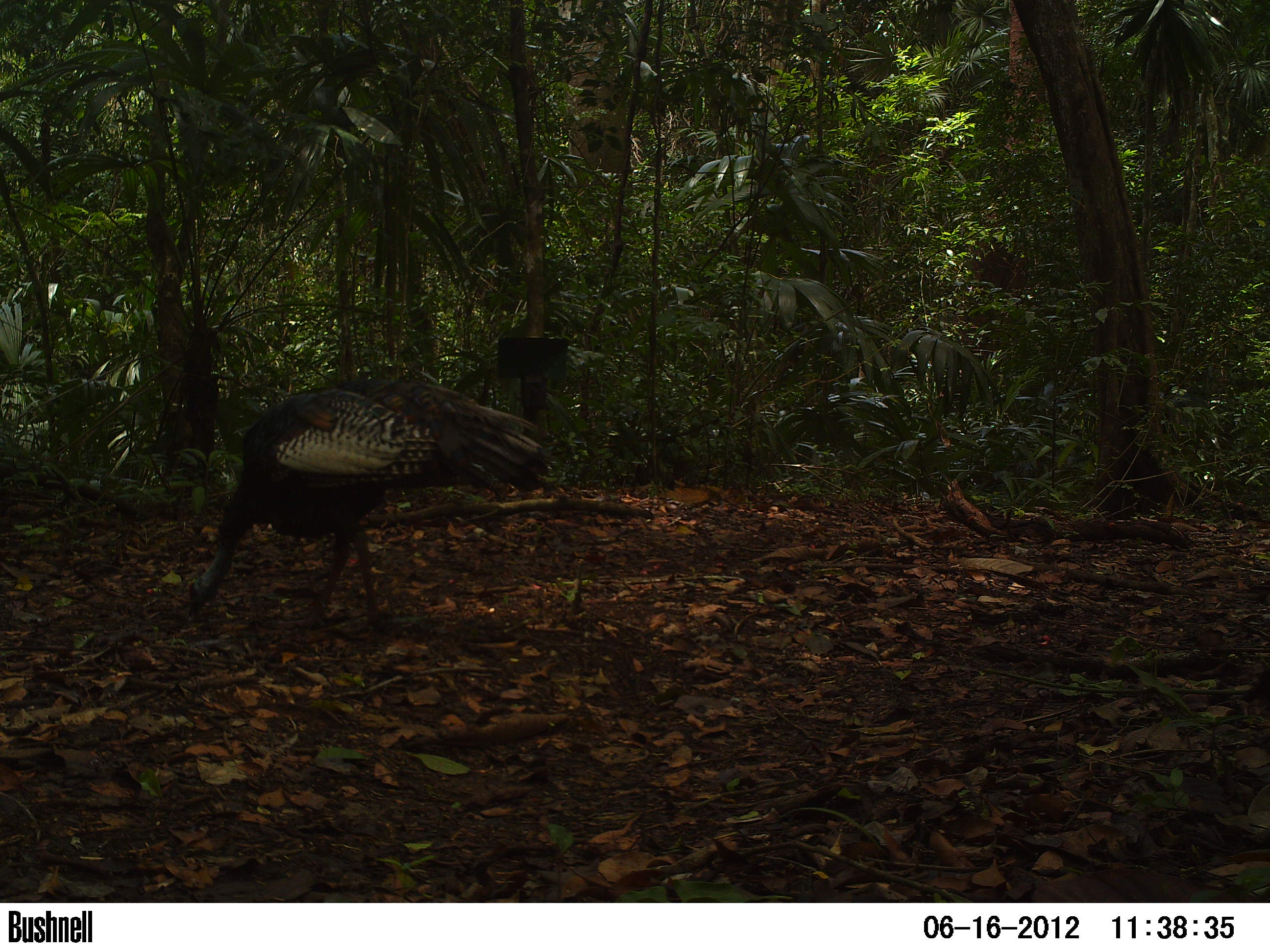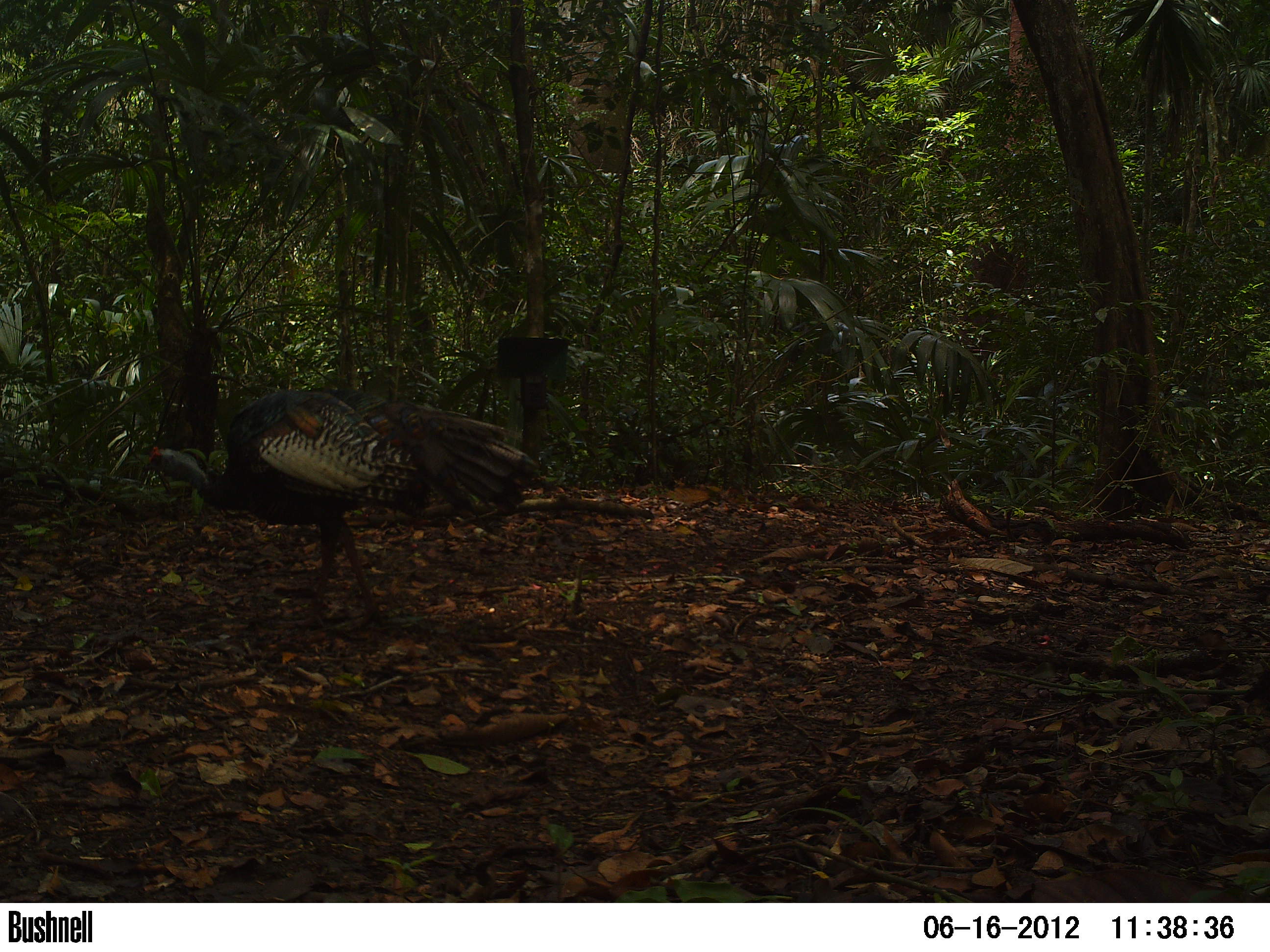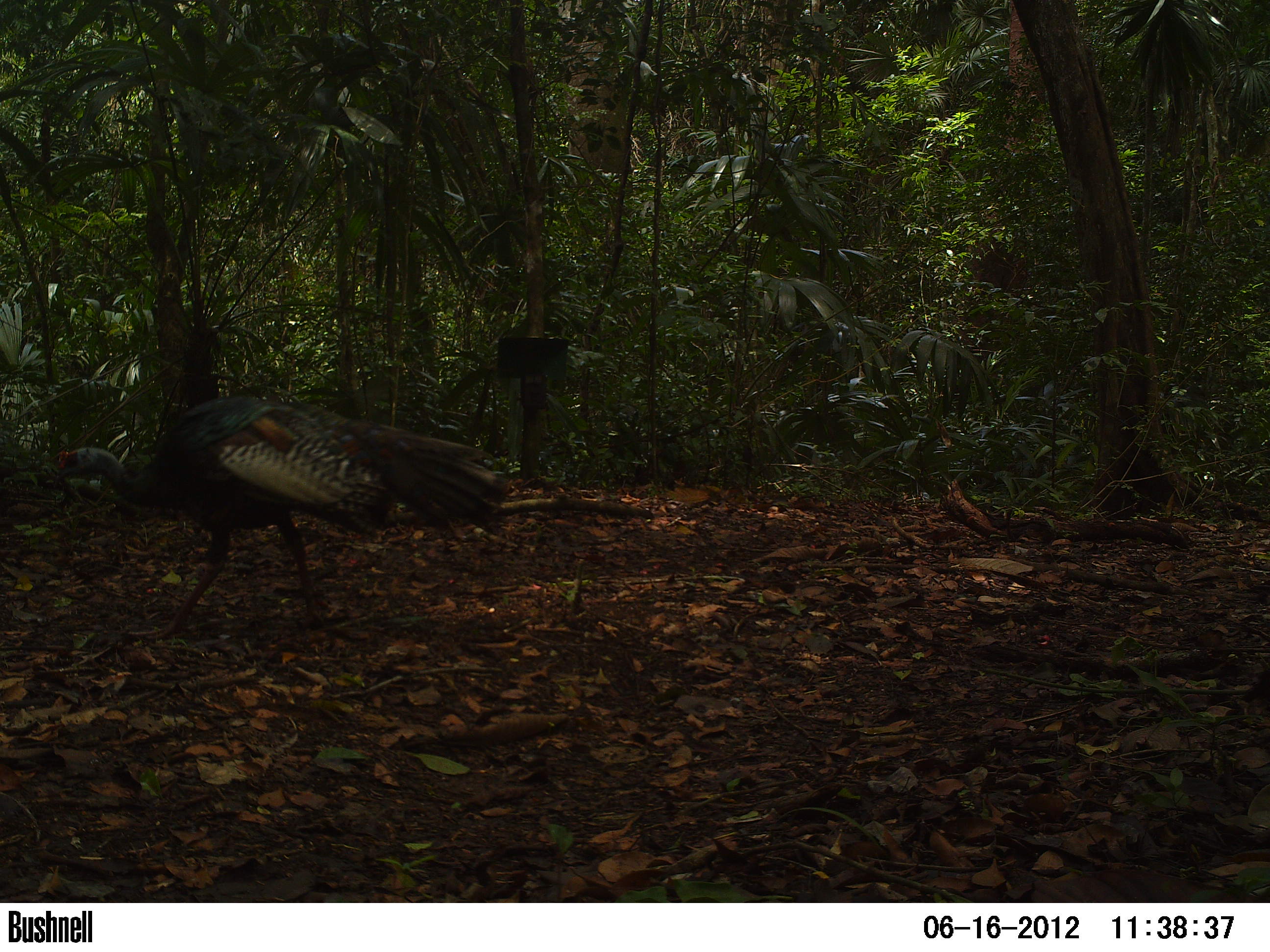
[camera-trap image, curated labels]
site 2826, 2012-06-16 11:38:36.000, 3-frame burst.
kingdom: Animalia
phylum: Chordata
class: Aves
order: Galliformes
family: Phasianidae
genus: Meleagris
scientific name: Meleagris ocellata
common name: ocellated turkey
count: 1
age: adult